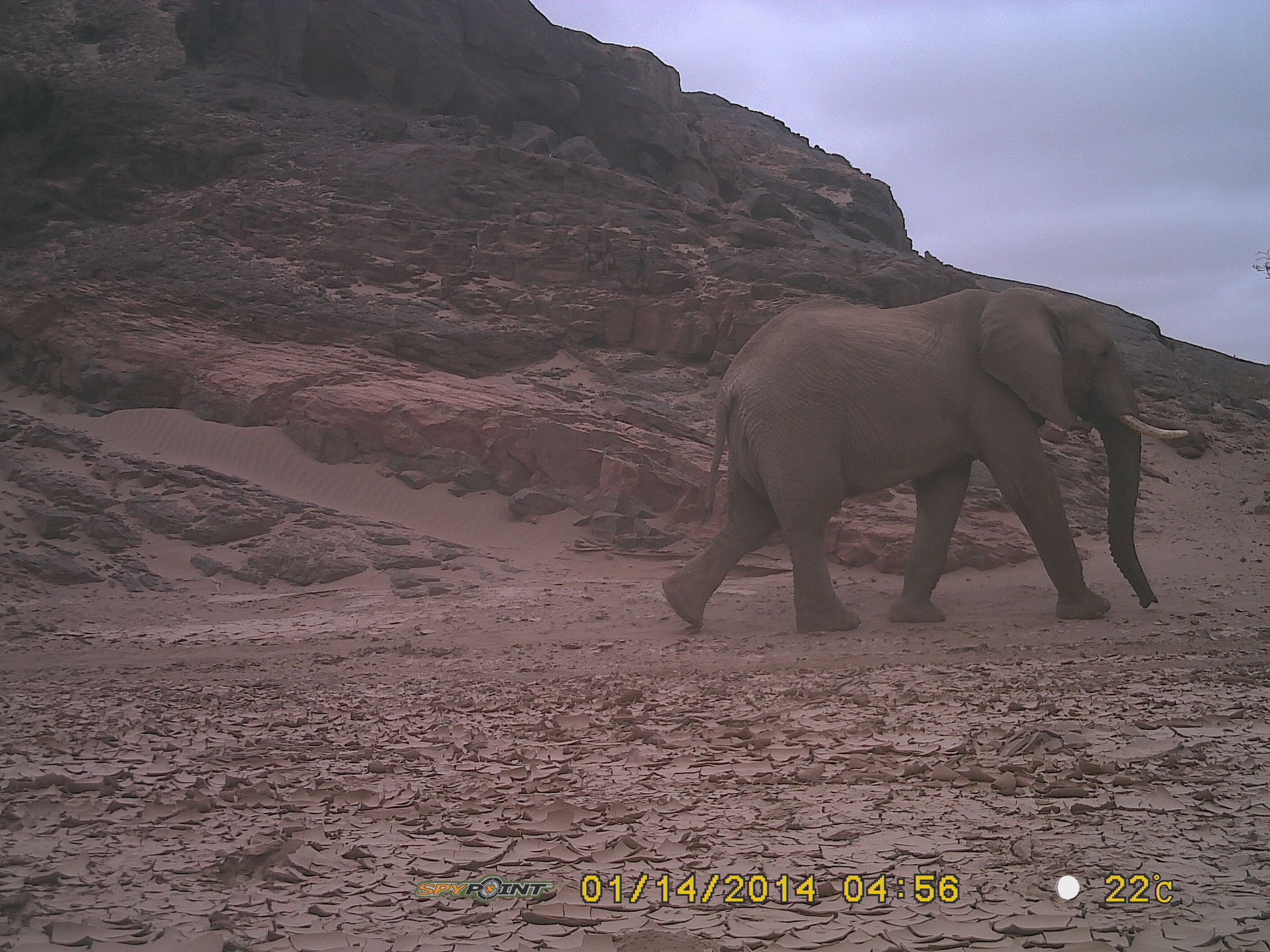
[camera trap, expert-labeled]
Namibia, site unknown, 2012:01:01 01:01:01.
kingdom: Animalia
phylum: Chordata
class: Mammalia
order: Proboscidea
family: Elephantidae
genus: Loxodonta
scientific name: Loxodonta africana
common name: african elephant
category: loxodanta africana